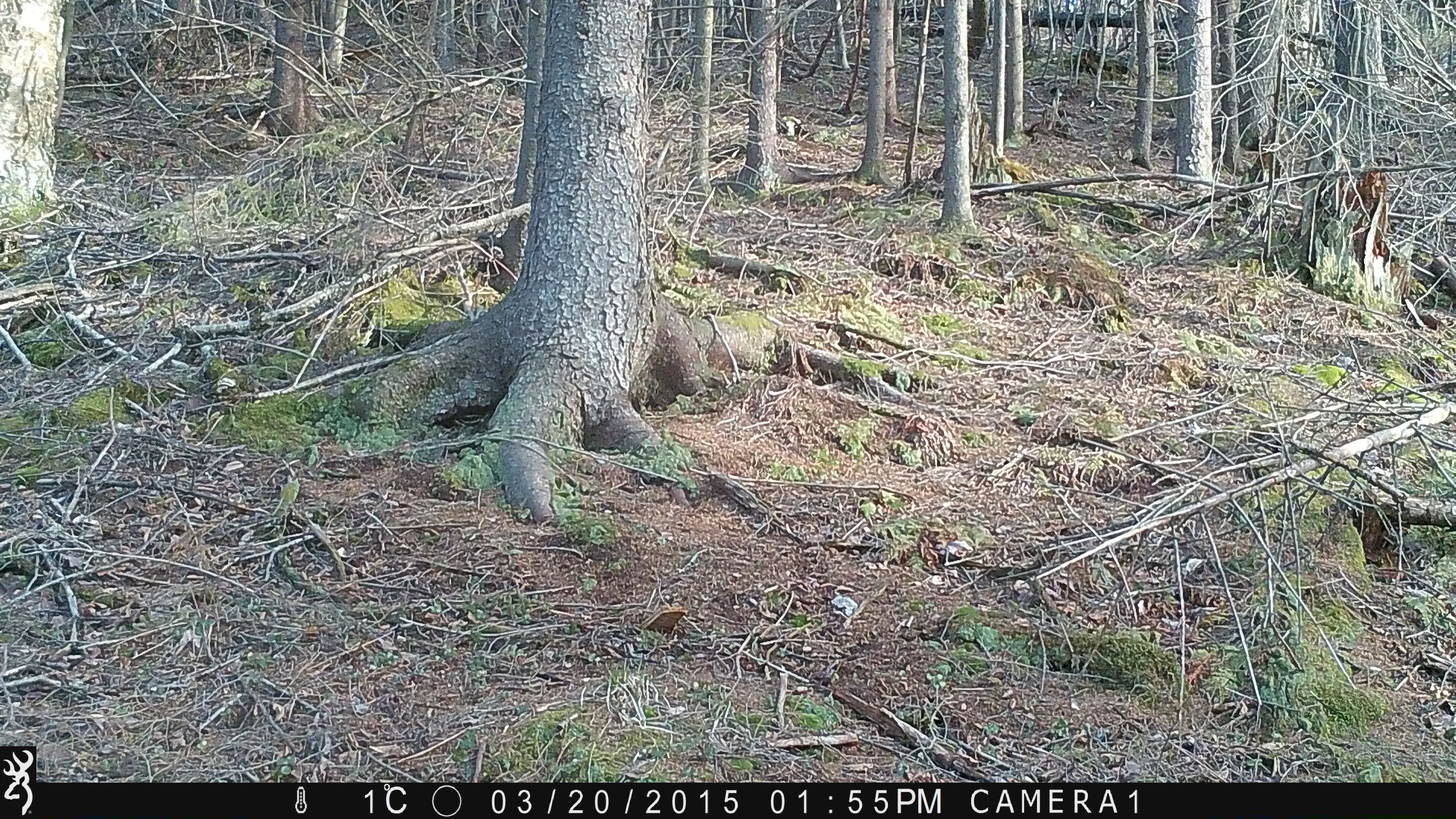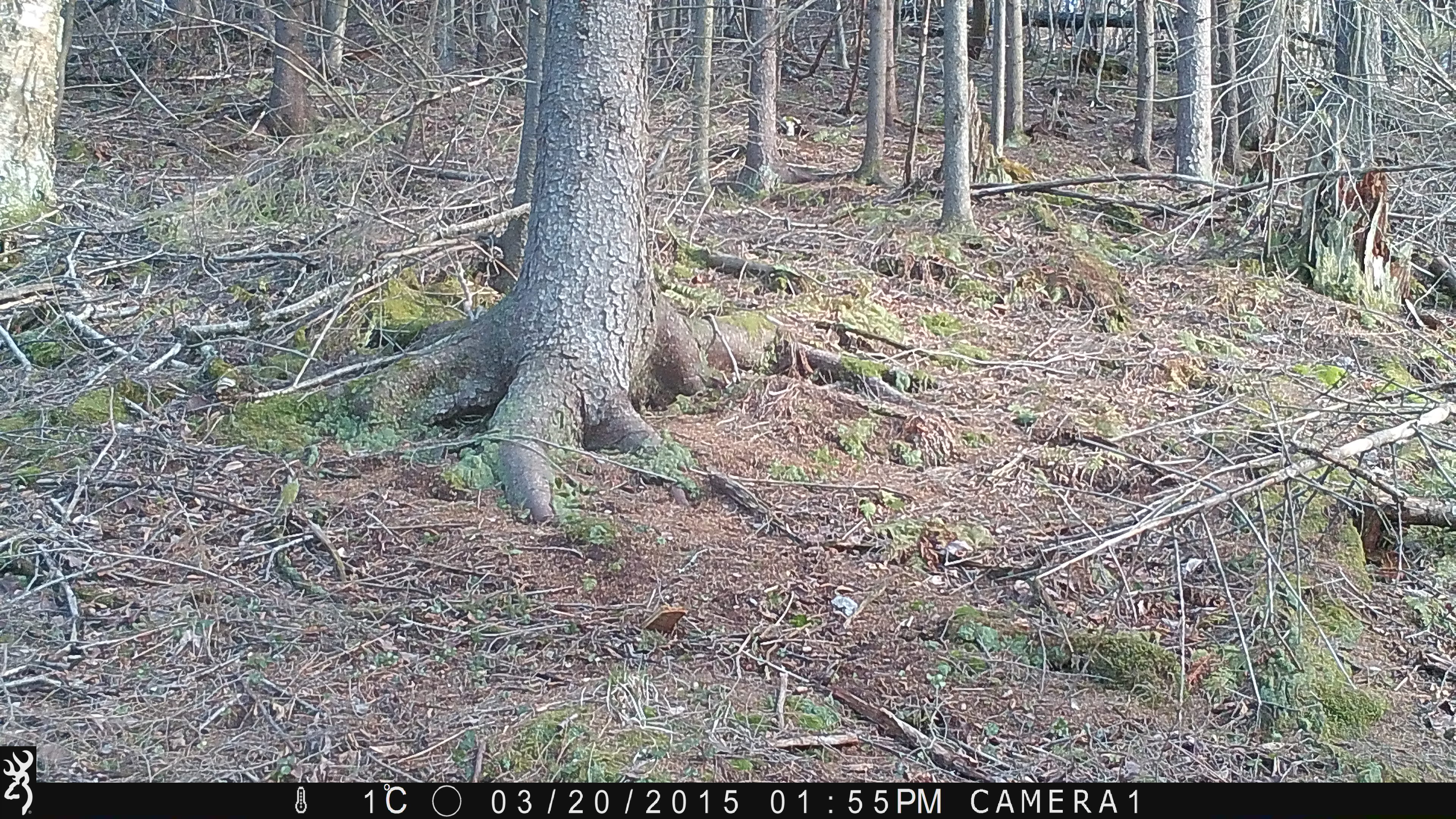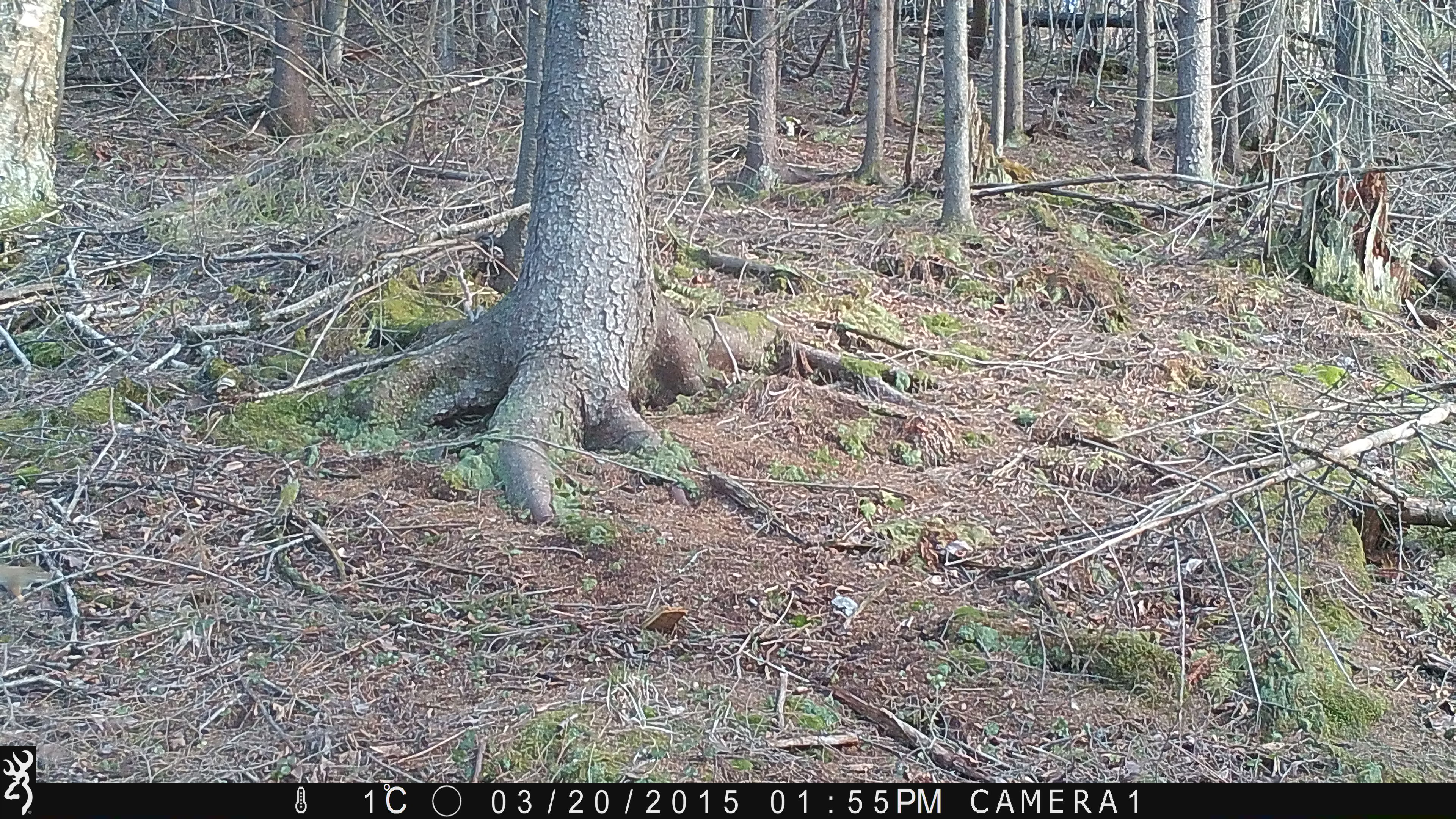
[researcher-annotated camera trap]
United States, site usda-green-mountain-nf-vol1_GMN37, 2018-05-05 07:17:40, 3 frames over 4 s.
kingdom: Animalia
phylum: Chordata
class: Mammalia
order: Rodentia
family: Sciuridae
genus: Tamiasciurus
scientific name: Tamiasciurus hudsonicus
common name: red squirrel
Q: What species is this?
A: Red squirrel (Tamiasciurus hudsonicus).